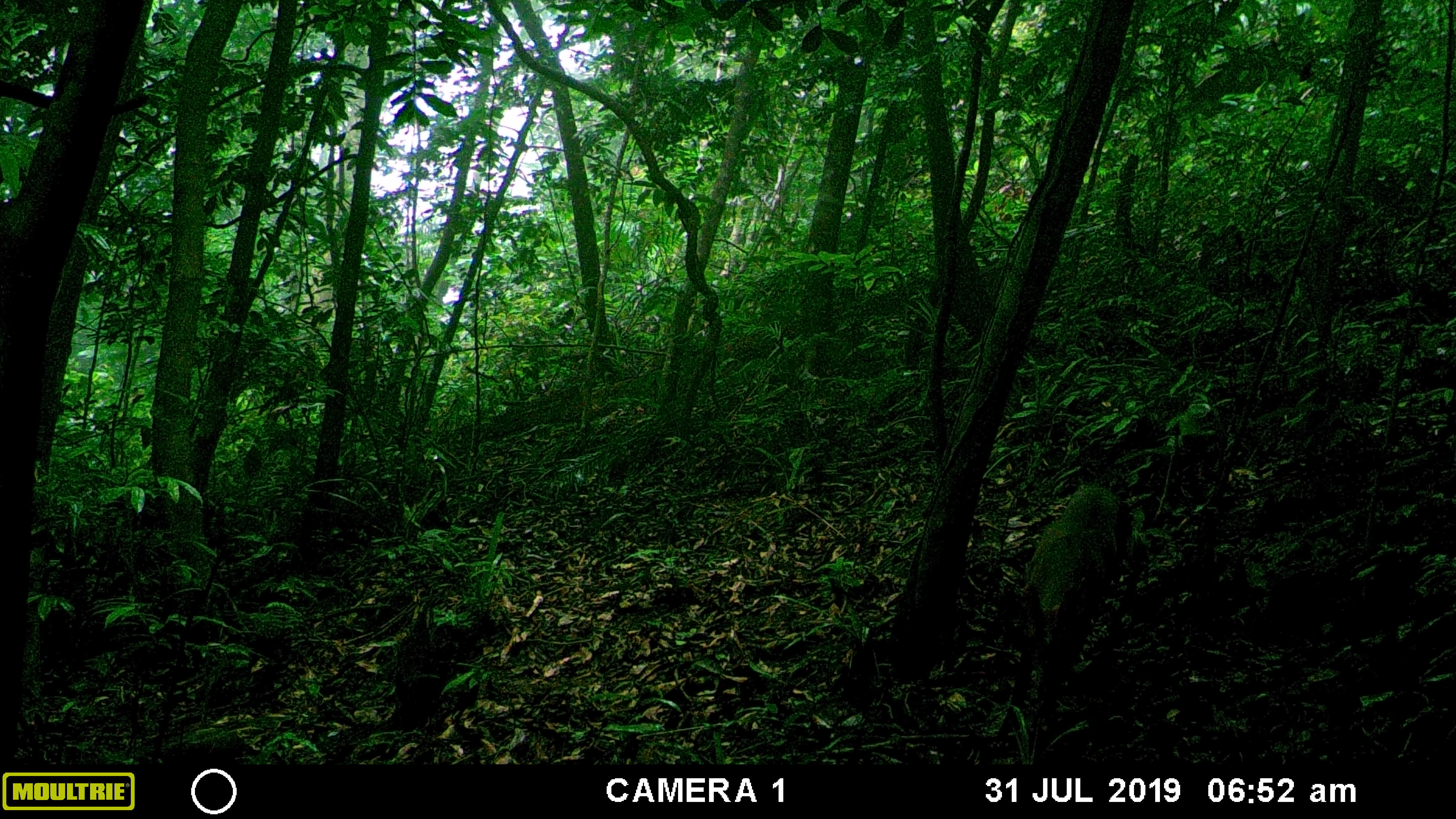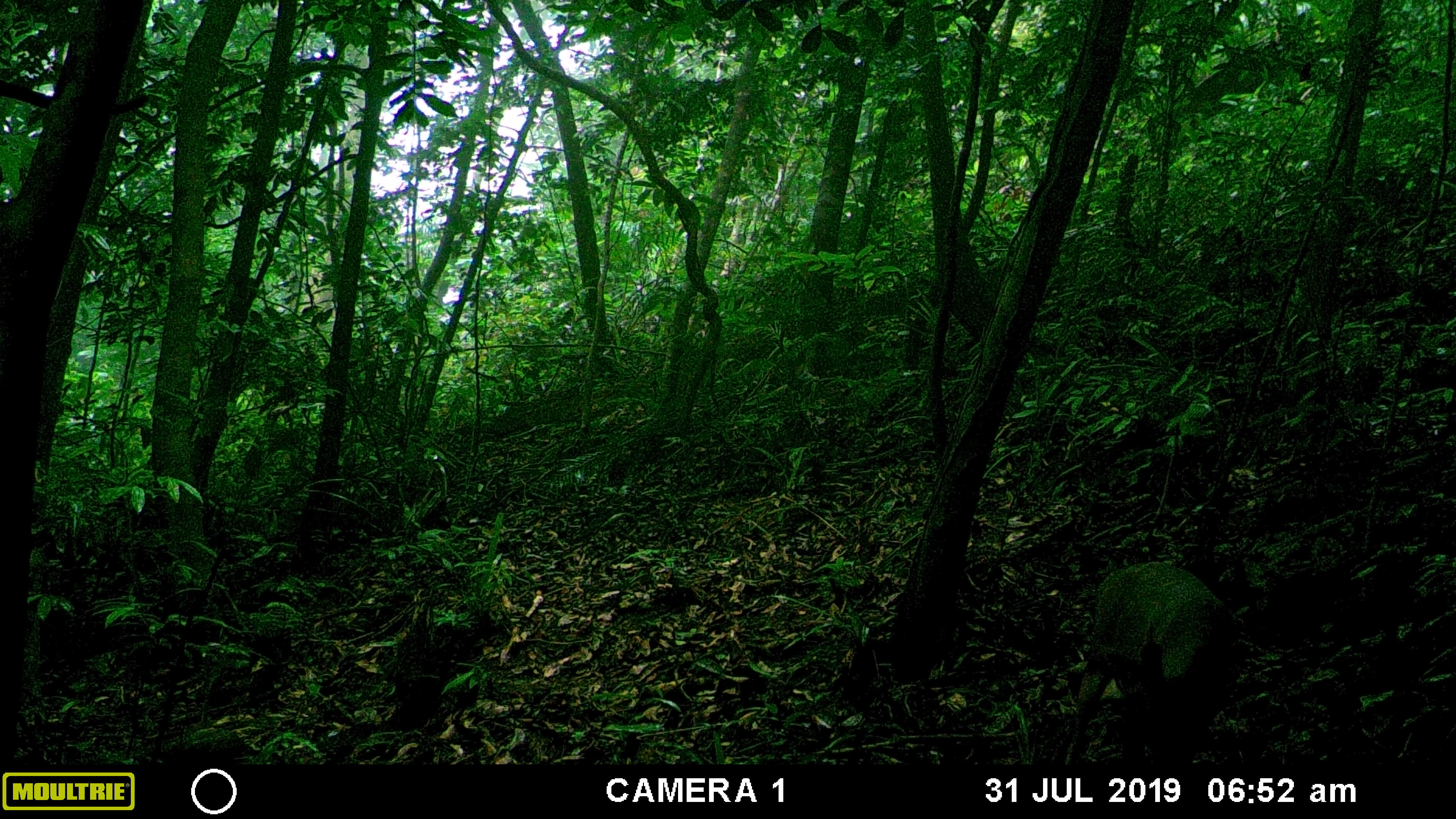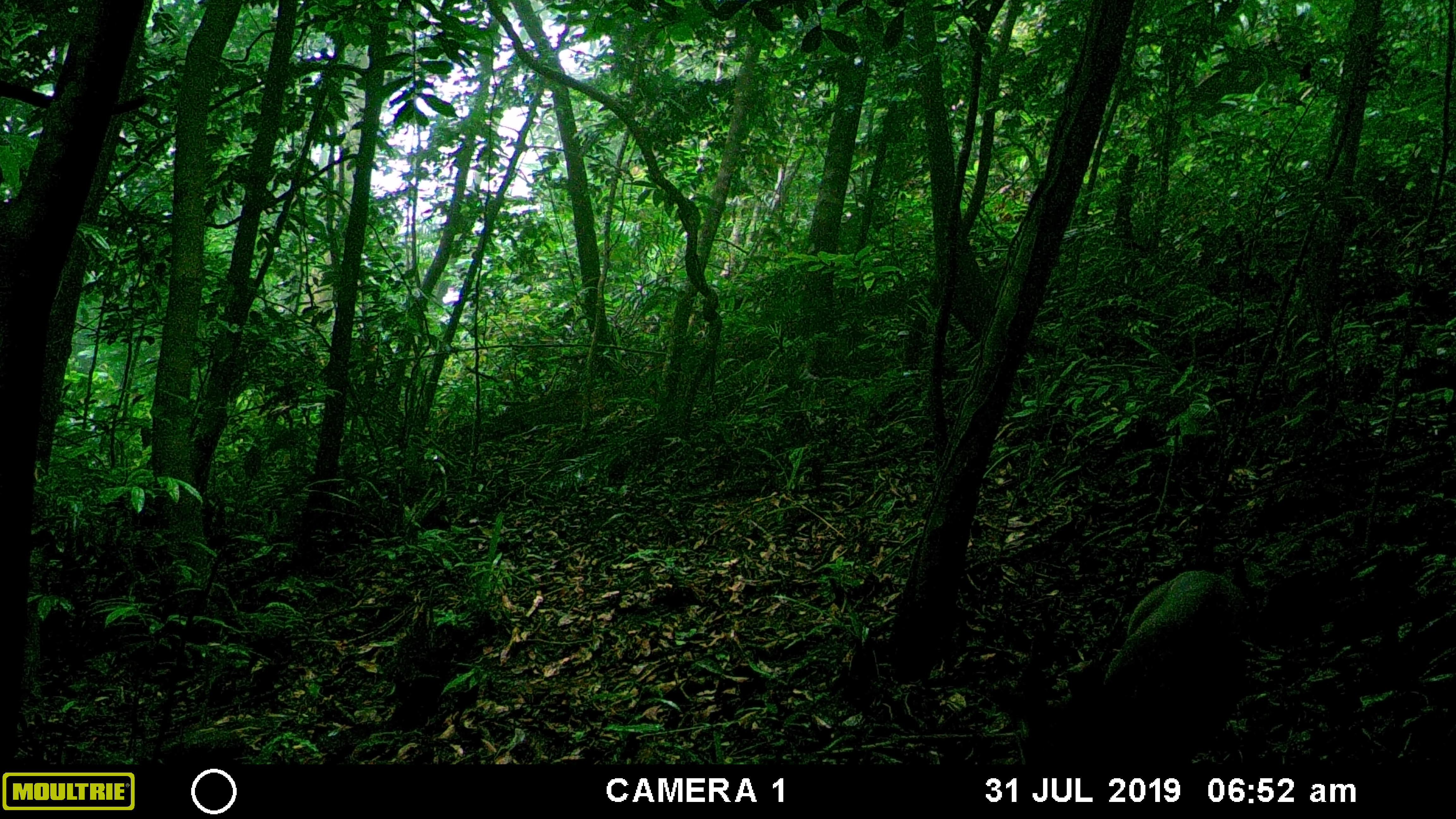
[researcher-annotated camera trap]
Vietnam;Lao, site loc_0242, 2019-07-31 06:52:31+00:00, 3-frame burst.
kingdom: Animalia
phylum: Chordata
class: Mammalia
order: Artiodactyla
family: Cervidae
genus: Muntiacus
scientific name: Muntiacus vuquangensis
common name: large-antlered muntjac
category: large antlered muntjac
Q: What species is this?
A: Large antlered muntjac (large-antlered muntjac) (Muntiacus vuquangensis).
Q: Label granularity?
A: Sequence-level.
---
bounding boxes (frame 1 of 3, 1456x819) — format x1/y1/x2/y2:
large antlered muntjac: 1015/483/1122/626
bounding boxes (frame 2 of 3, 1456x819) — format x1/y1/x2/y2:
large antlered muntjac: 1062/560/1240/763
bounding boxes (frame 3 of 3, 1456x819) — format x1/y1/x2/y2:
large antlered muntjac: 1022/569/1245/764